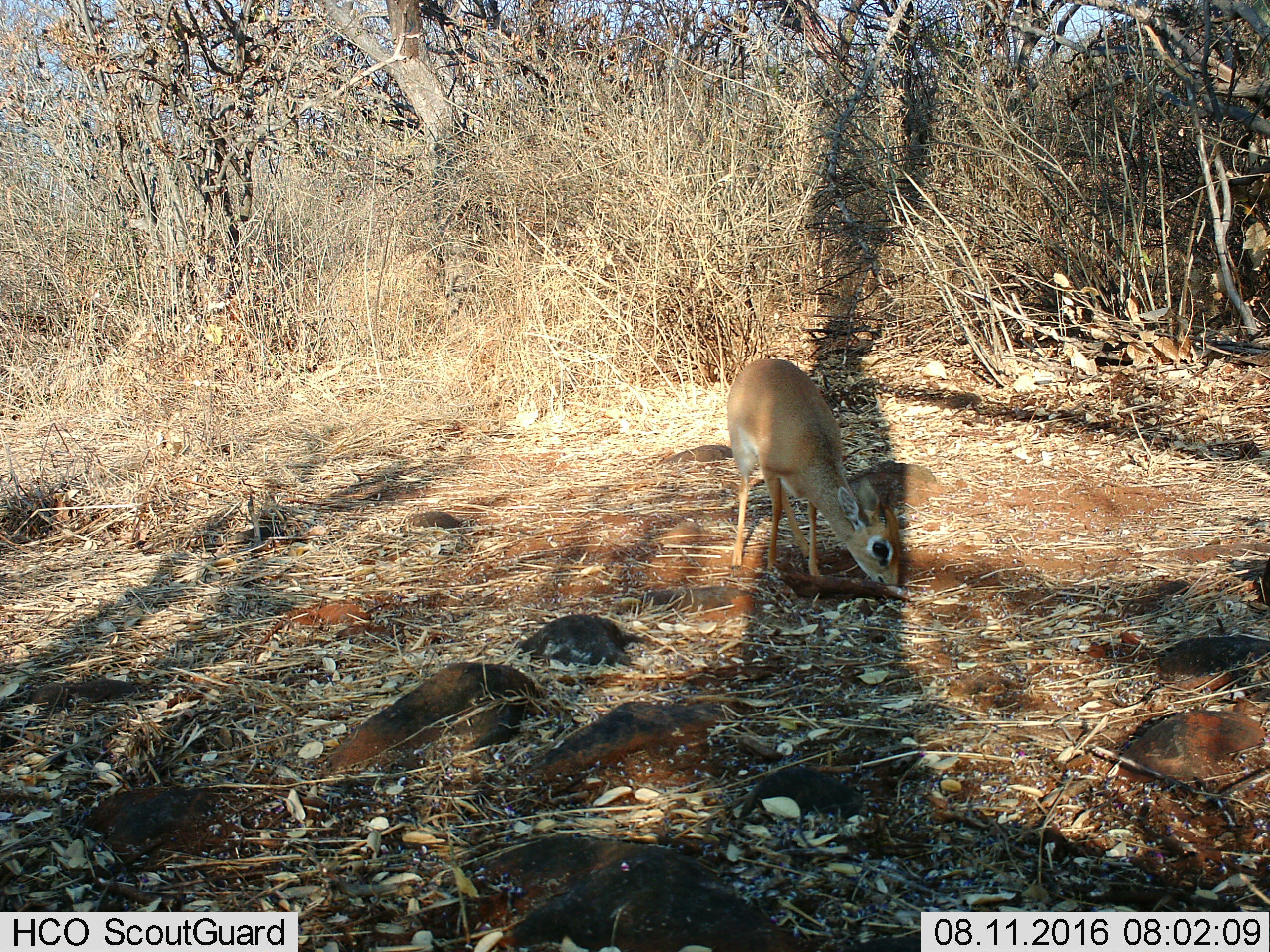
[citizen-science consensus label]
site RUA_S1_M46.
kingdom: Animalia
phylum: Chordata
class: Mammalia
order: Artiodactyla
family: Bovidae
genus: Madoqua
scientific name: Madoqua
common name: dik-dik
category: dikdik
Dikdik (dik-dik) (Madoqua), count 1. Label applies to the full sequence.